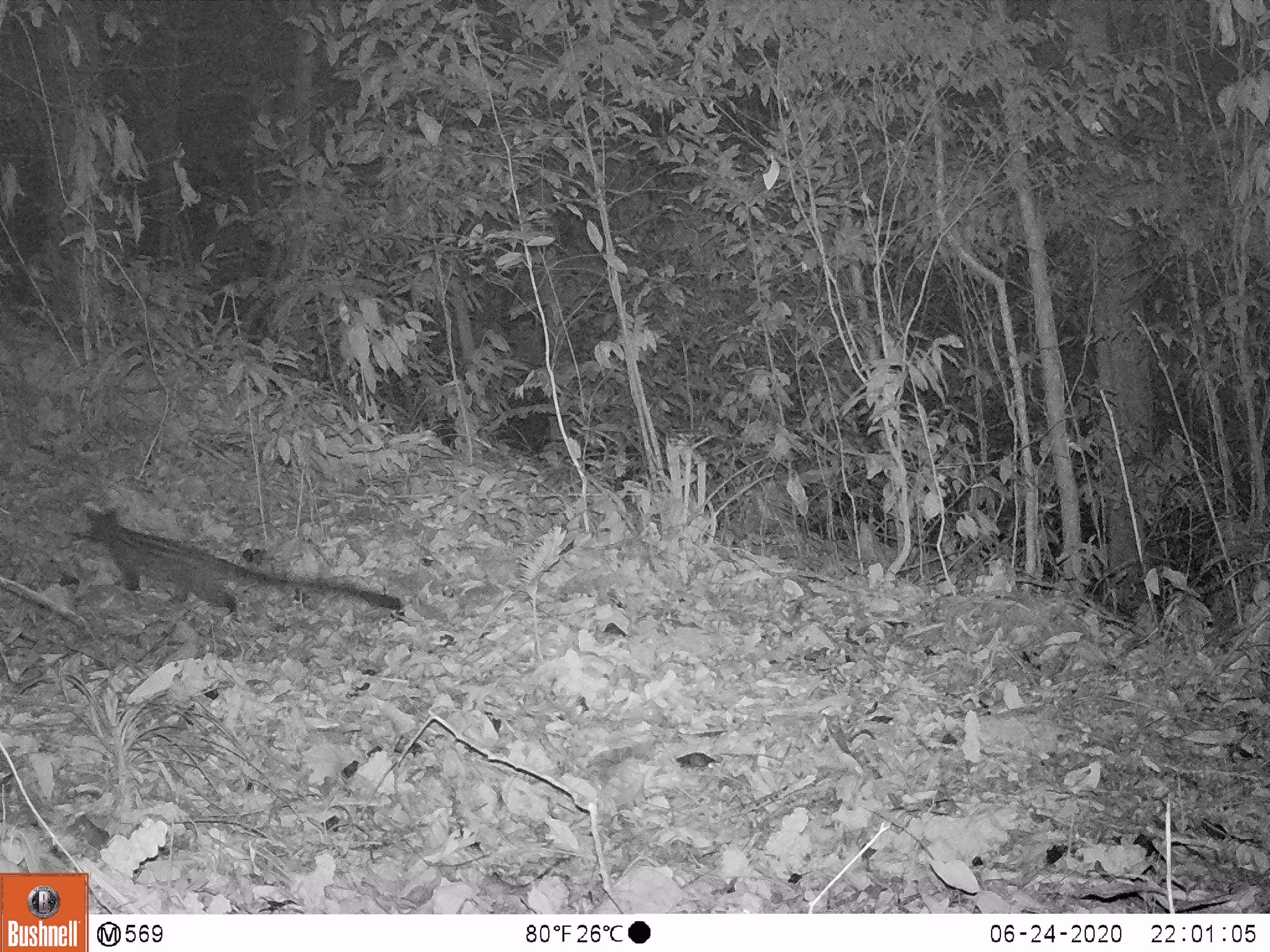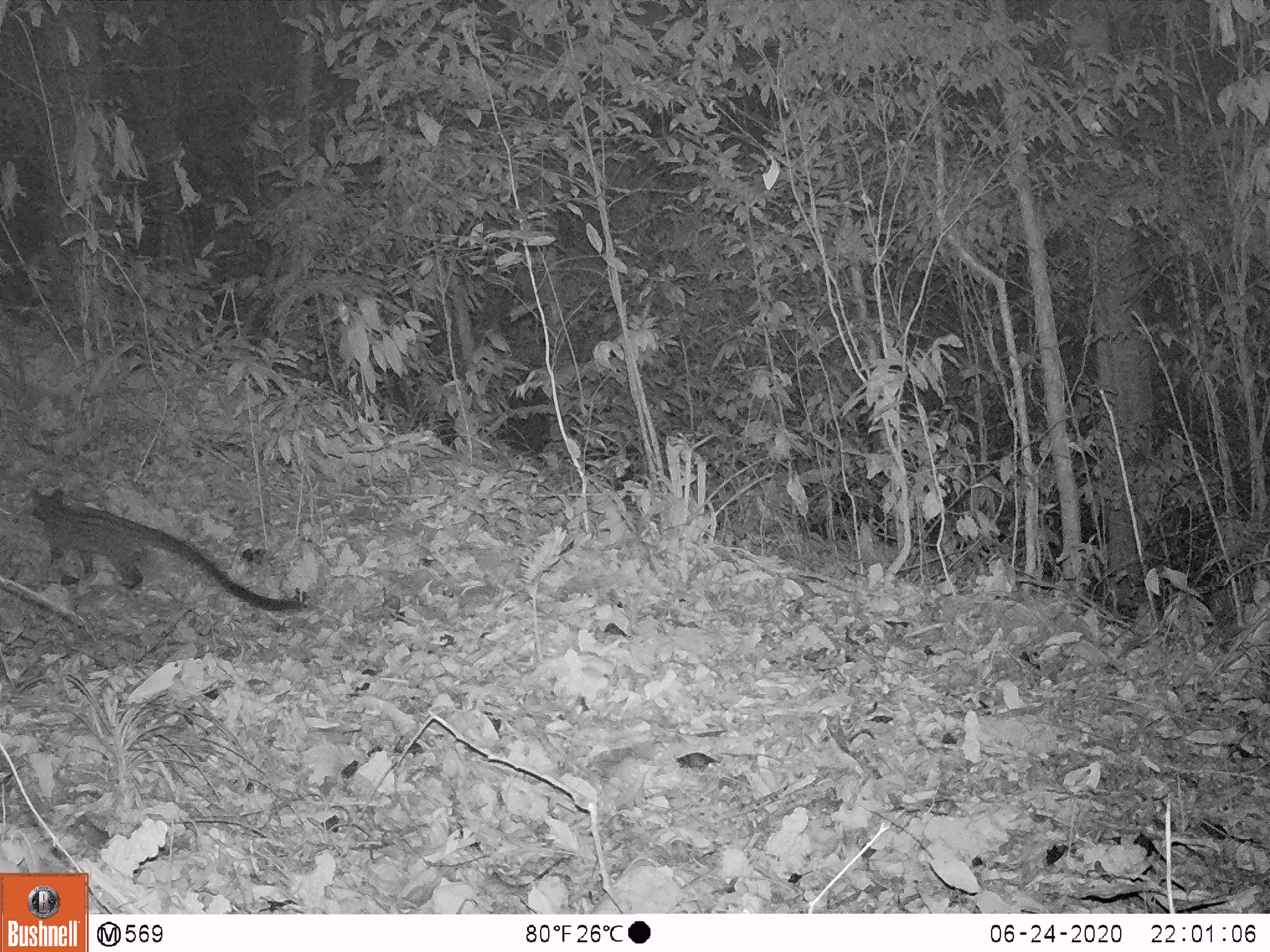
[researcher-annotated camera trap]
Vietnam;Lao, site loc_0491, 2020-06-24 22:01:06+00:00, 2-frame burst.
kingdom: Animalia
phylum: Chordata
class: Mammalia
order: Carnivora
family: Viverridae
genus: Paradoxurus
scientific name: Paradoxurus hermaphroditus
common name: common palm civet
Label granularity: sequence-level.